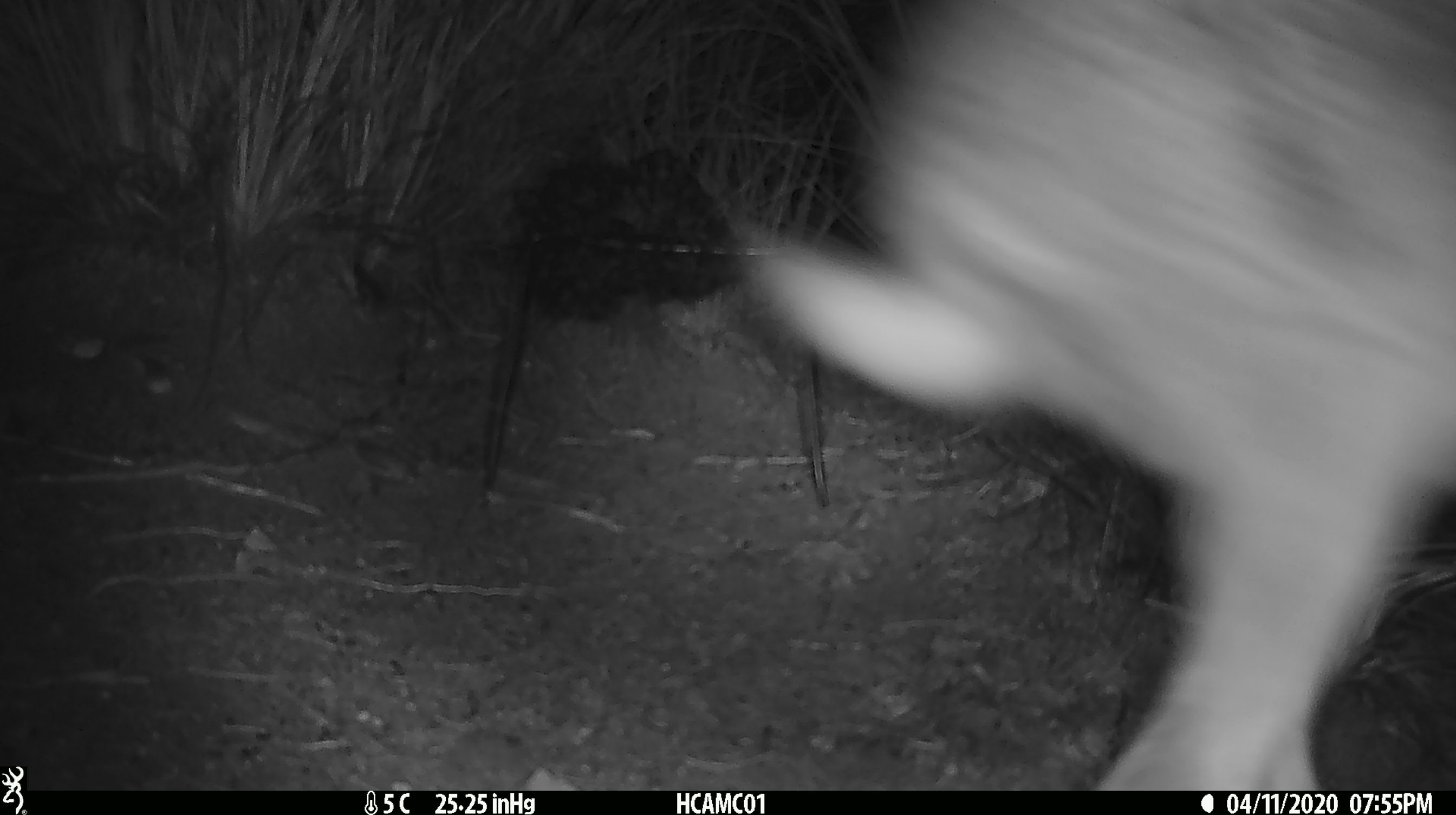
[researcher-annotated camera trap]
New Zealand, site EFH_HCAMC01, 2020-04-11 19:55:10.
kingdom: Animalia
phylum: Chordata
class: Mammalia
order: Lagomorpha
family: Leporidae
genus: Lepus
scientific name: Lepus europaeus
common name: brown hare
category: hare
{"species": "hare (brown hare) (Lepus europaeus)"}